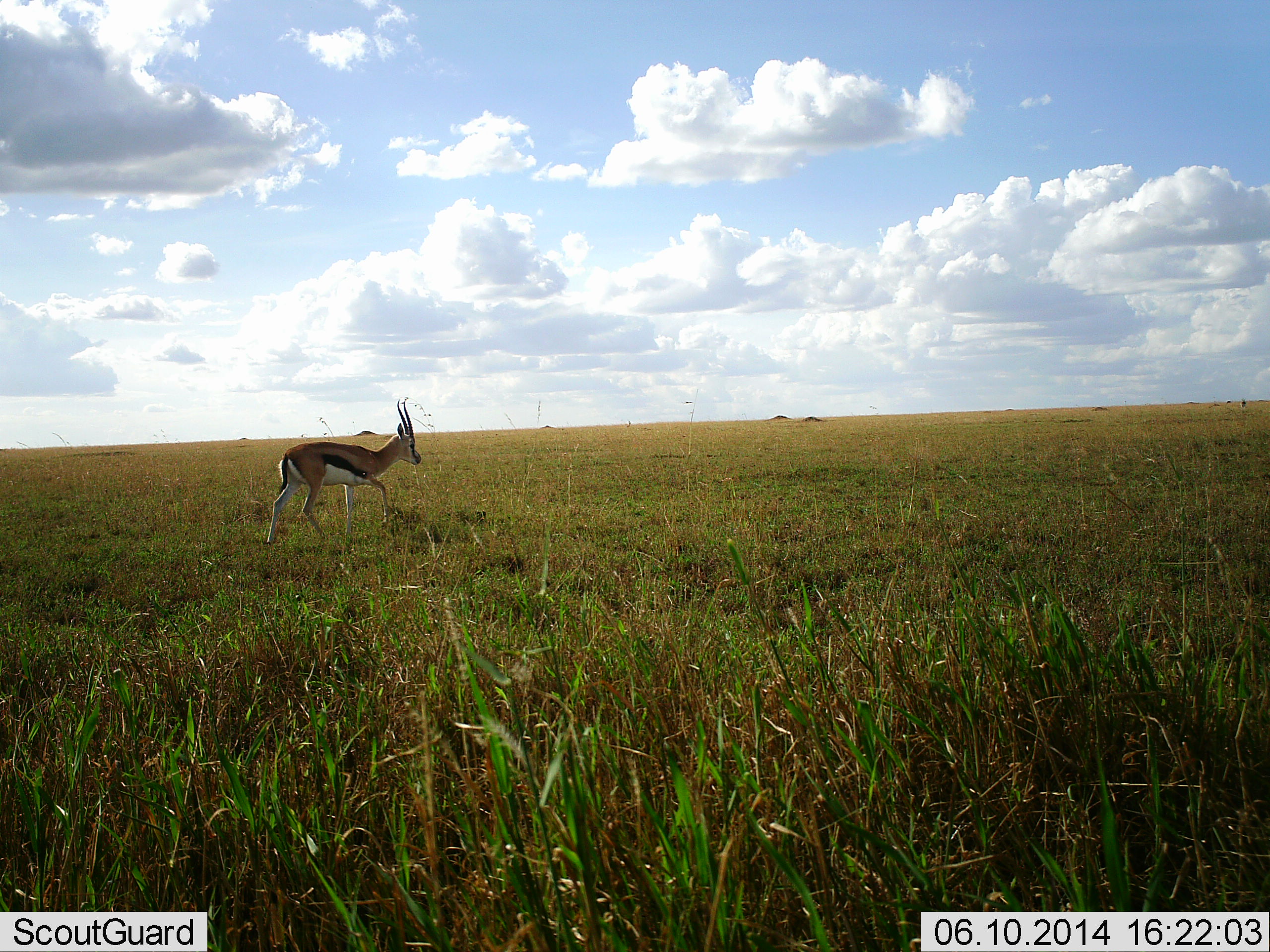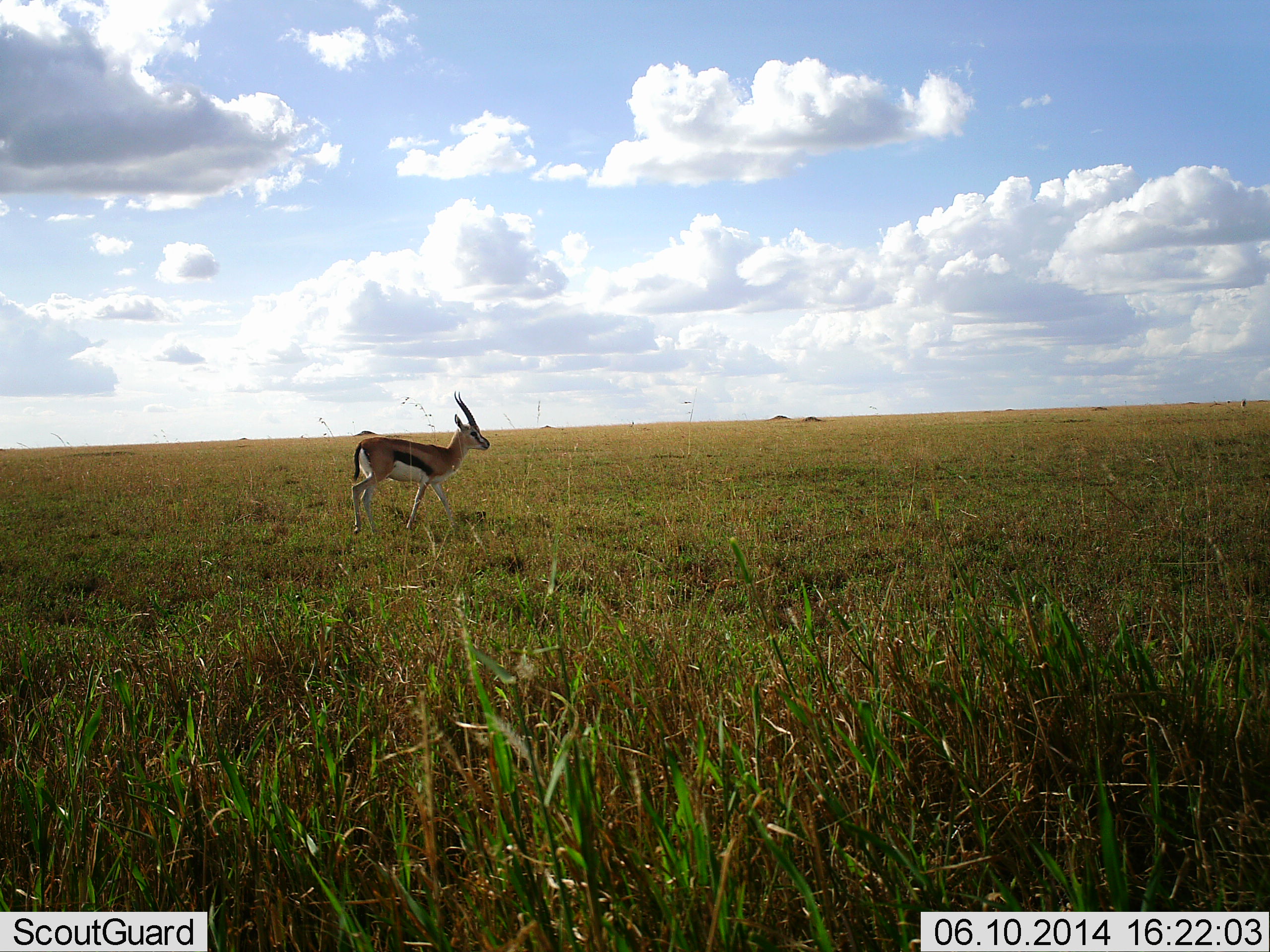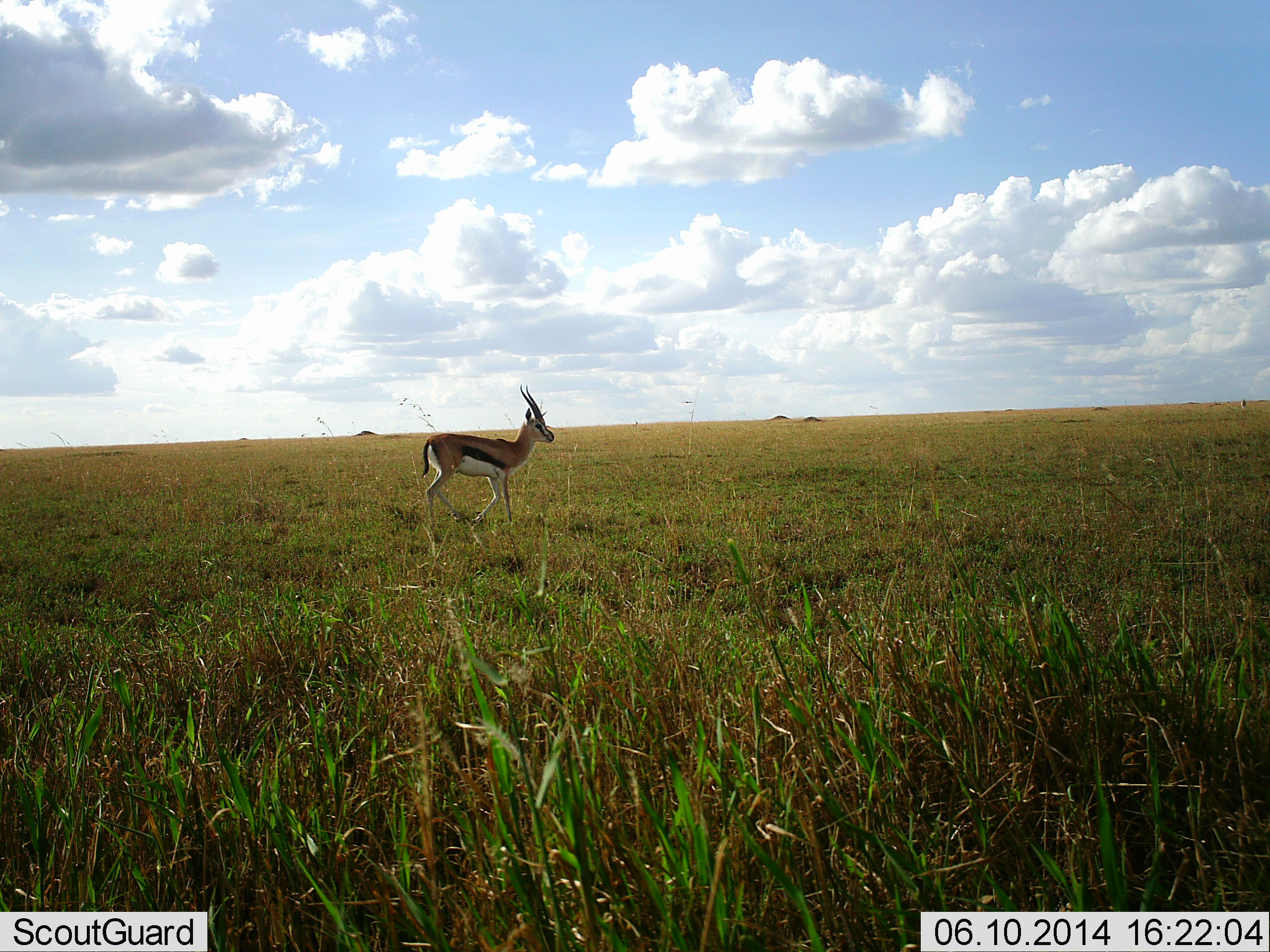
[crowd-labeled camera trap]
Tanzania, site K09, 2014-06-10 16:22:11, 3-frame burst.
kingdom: Animalia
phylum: Chordata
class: Mammalia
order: Artiodactyla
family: Bovidae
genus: Eudorcas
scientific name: Eudorcas thomsonii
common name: thomson's gazelle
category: gazellethomsons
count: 1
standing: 0%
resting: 0%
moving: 100%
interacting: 0%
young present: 0%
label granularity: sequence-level